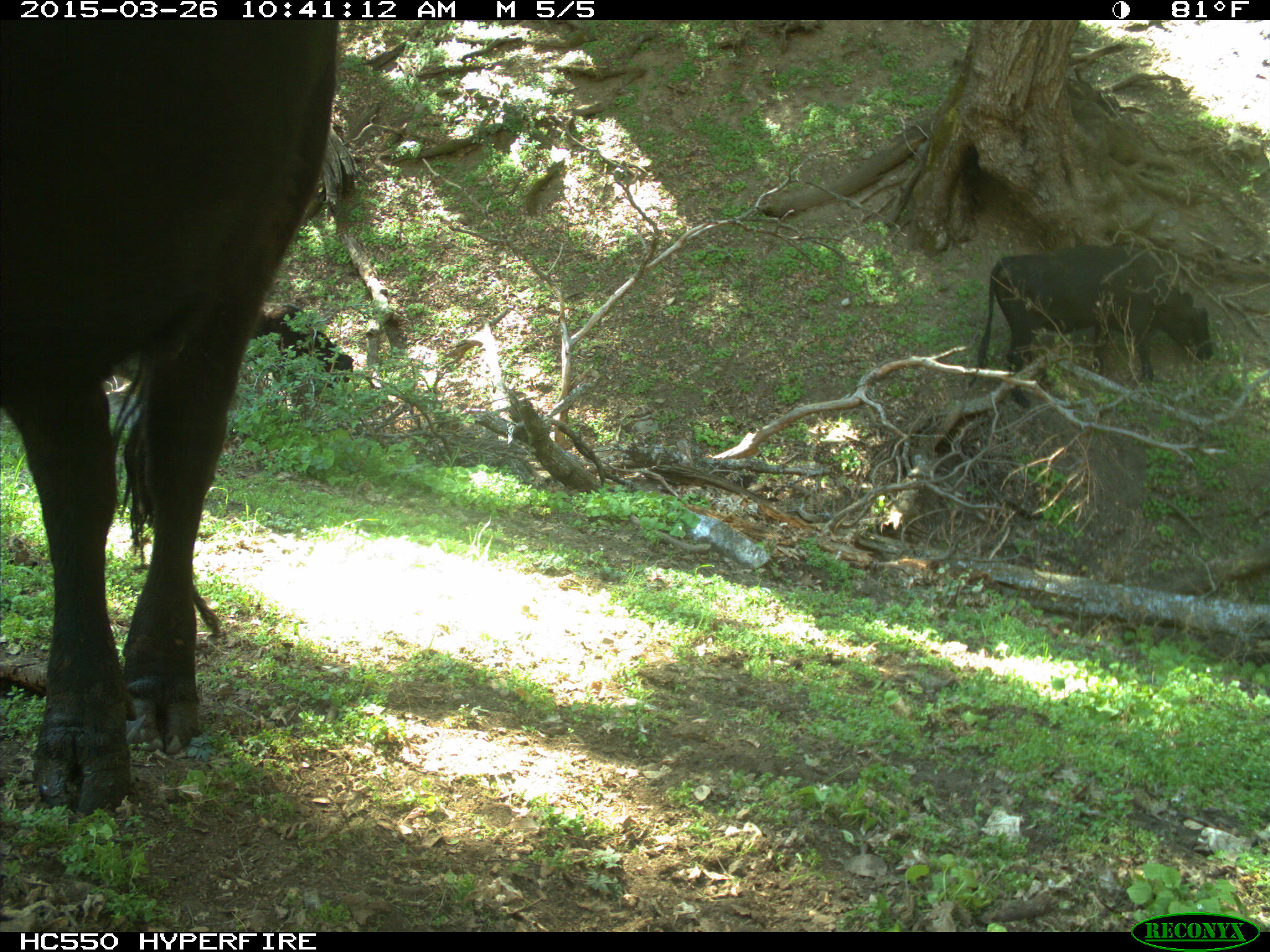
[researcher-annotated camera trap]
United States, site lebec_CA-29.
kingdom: Animalia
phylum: Chordata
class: Mammalia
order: Artiodactyla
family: Bovidae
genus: Bos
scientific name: Bos taurus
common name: domestic cow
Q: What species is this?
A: Bos taurus (domestic cow).